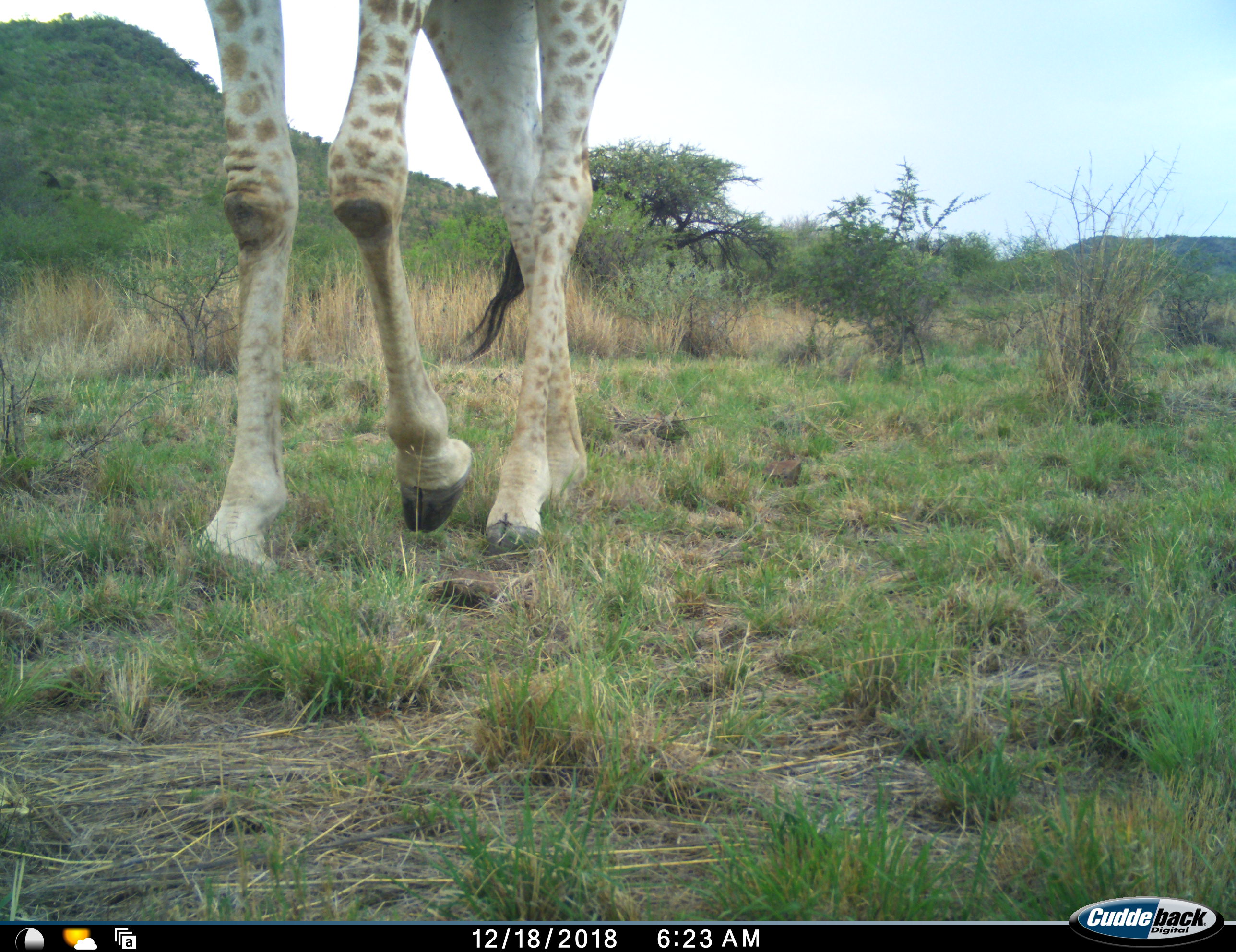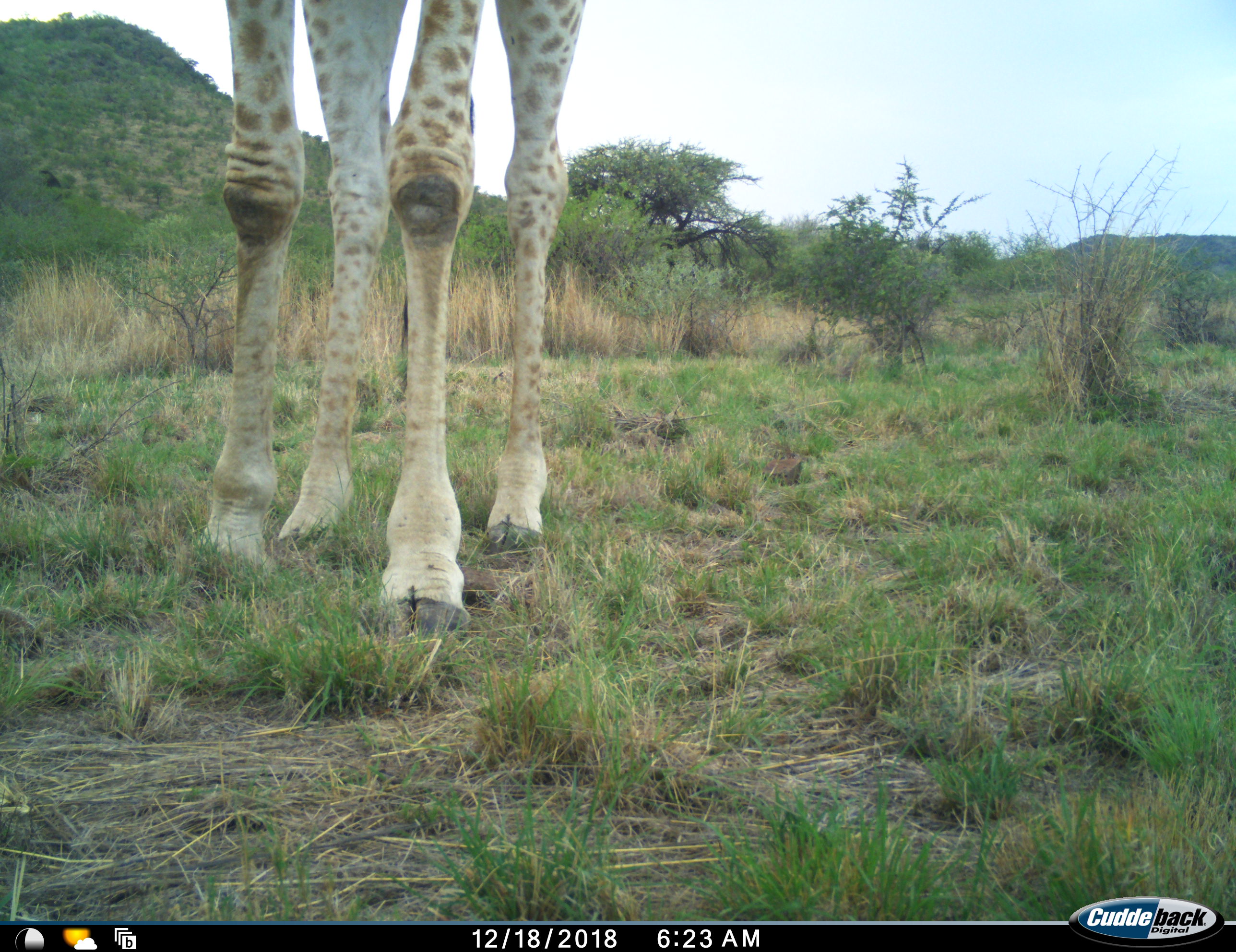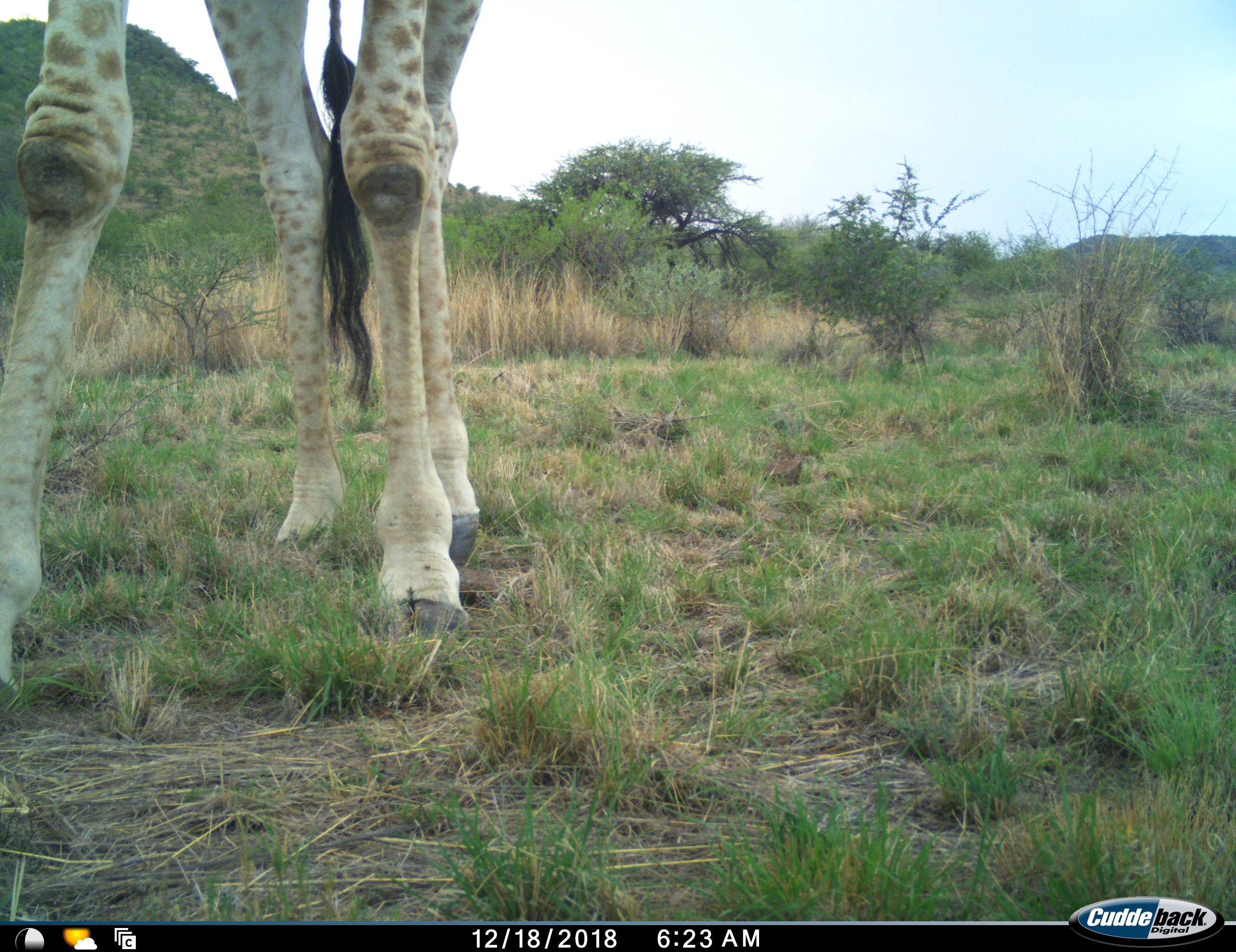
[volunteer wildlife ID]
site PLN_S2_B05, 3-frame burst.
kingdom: Animalia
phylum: Chordata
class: Mammalia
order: Artiodactyla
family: Giraffidae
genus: Giraffa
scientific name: Giraffa camelopardalis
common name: giraffe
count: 1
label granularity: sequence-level